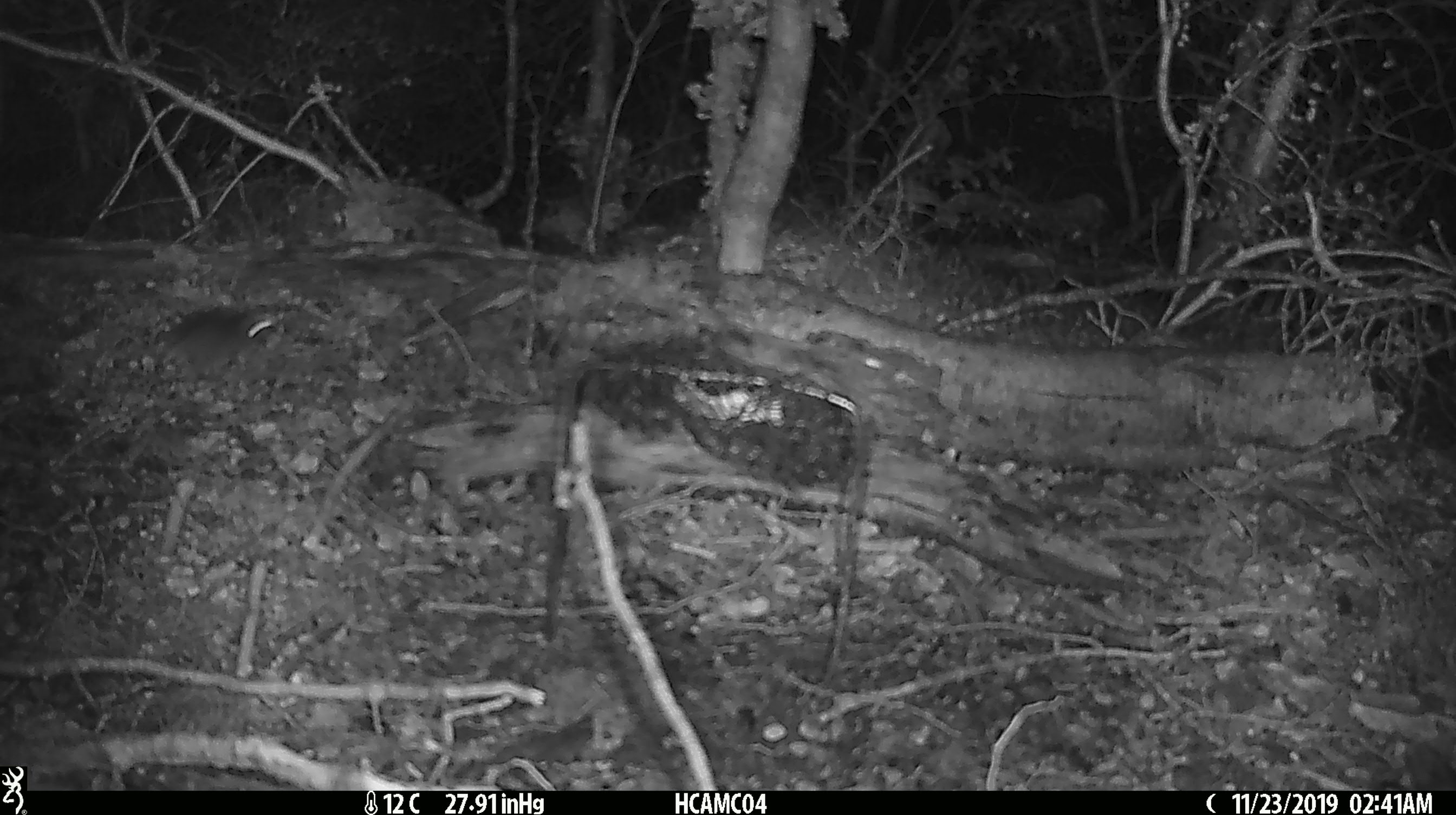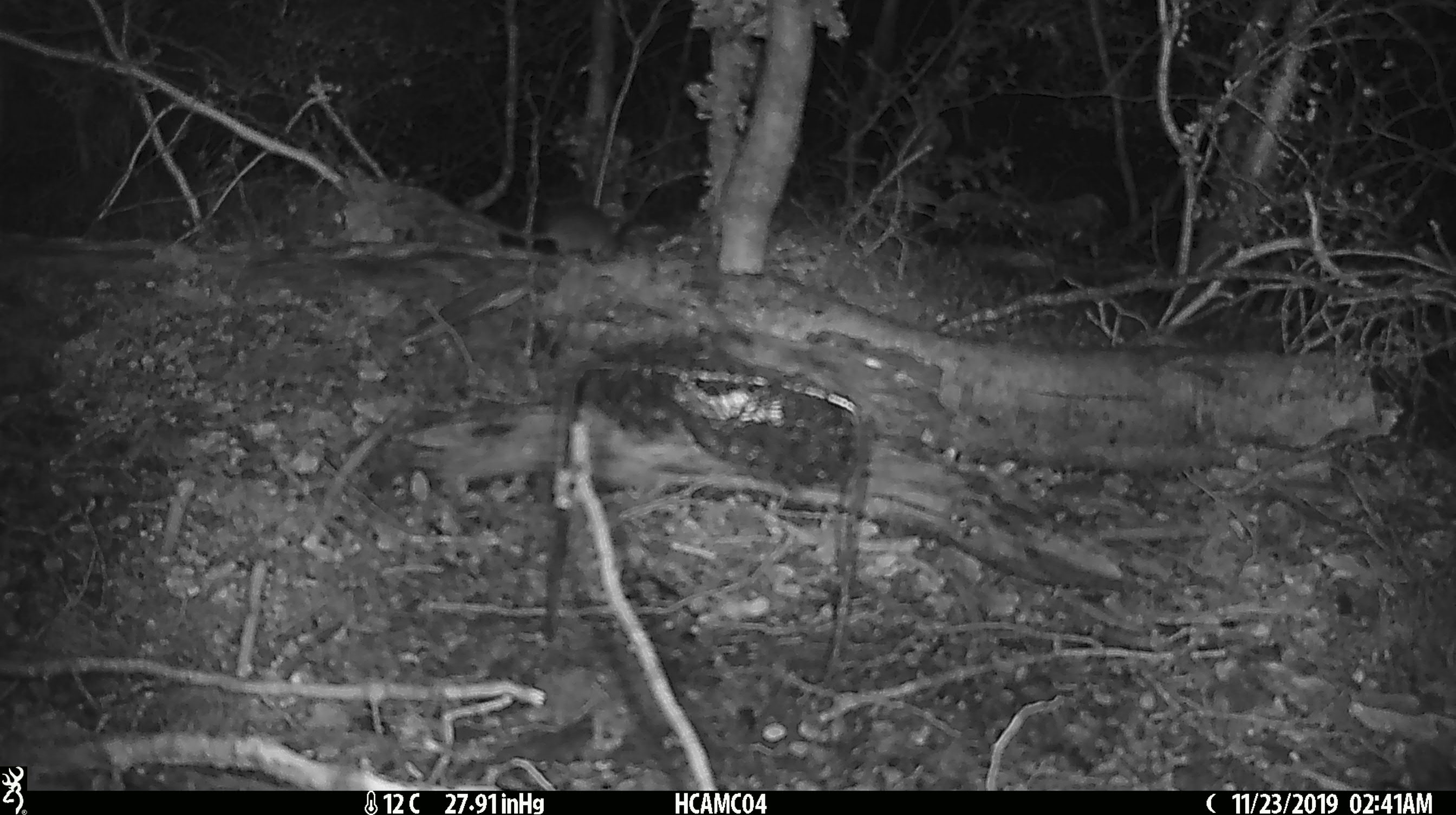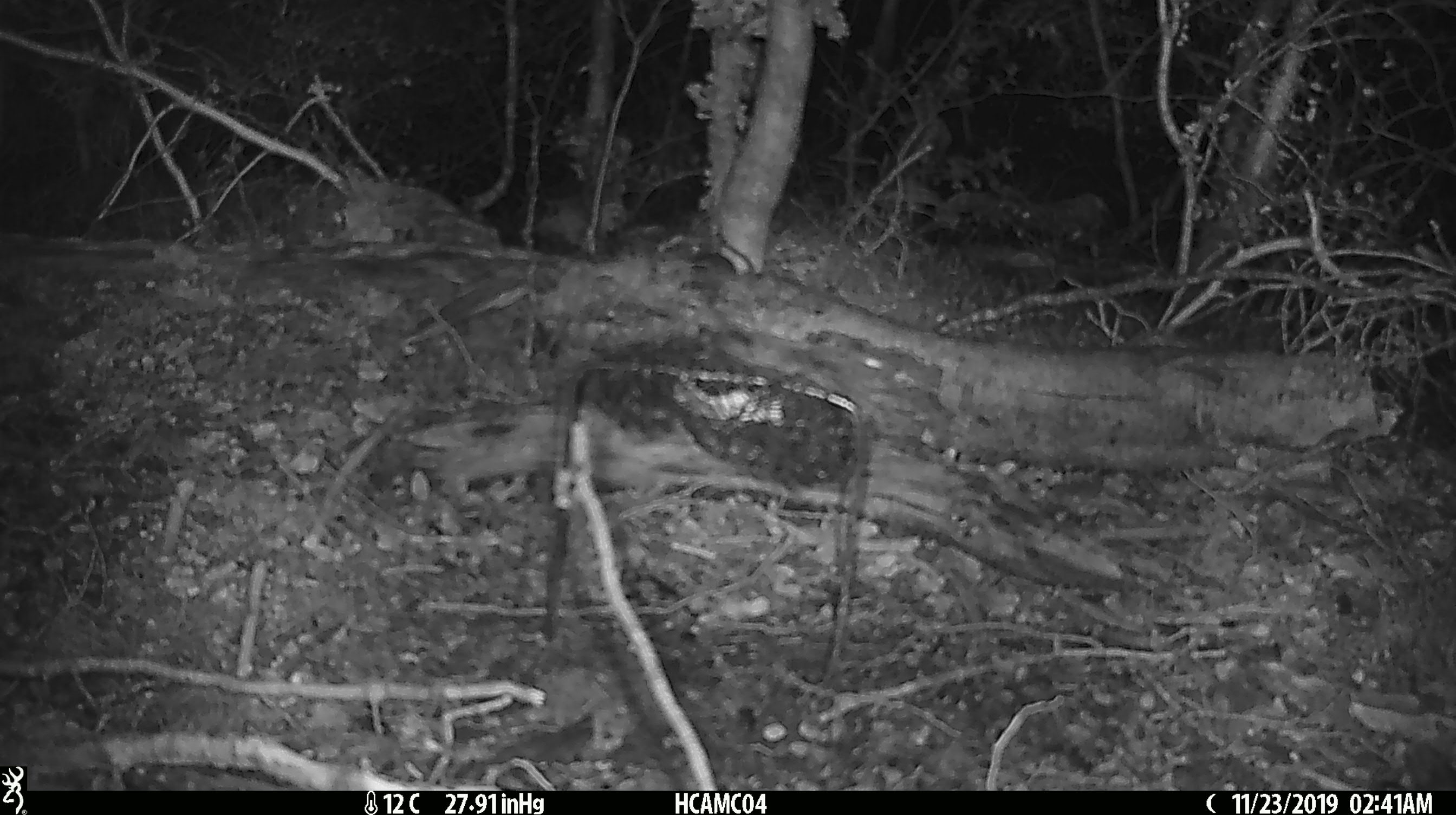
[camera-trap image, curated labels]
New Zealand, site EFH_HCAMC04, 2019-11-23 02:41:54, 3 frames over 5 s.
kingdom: Animalia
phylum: Chordata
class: Mammalia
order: Rodentia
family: Muridae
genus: Mus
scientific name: Mus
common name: mouse